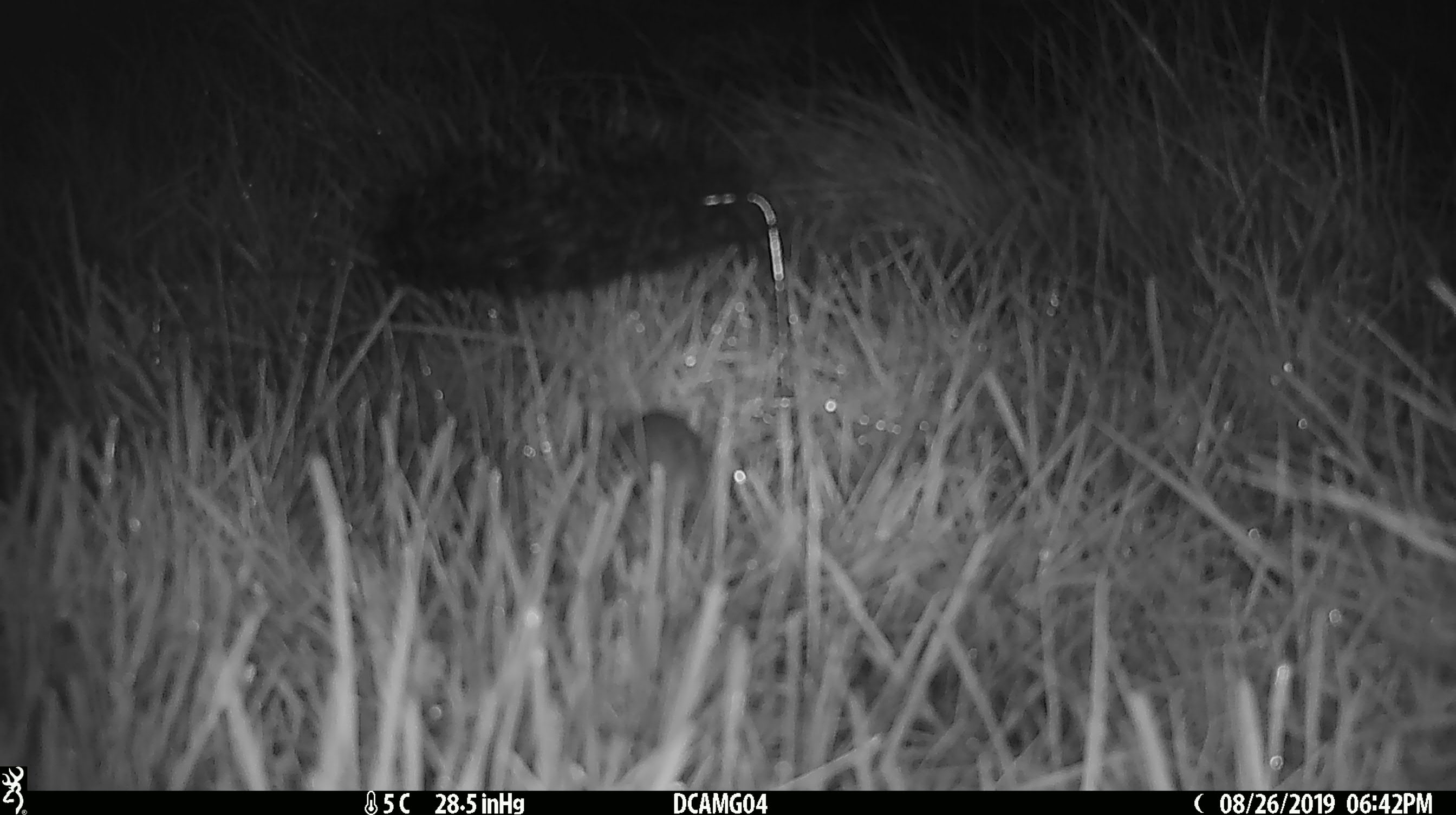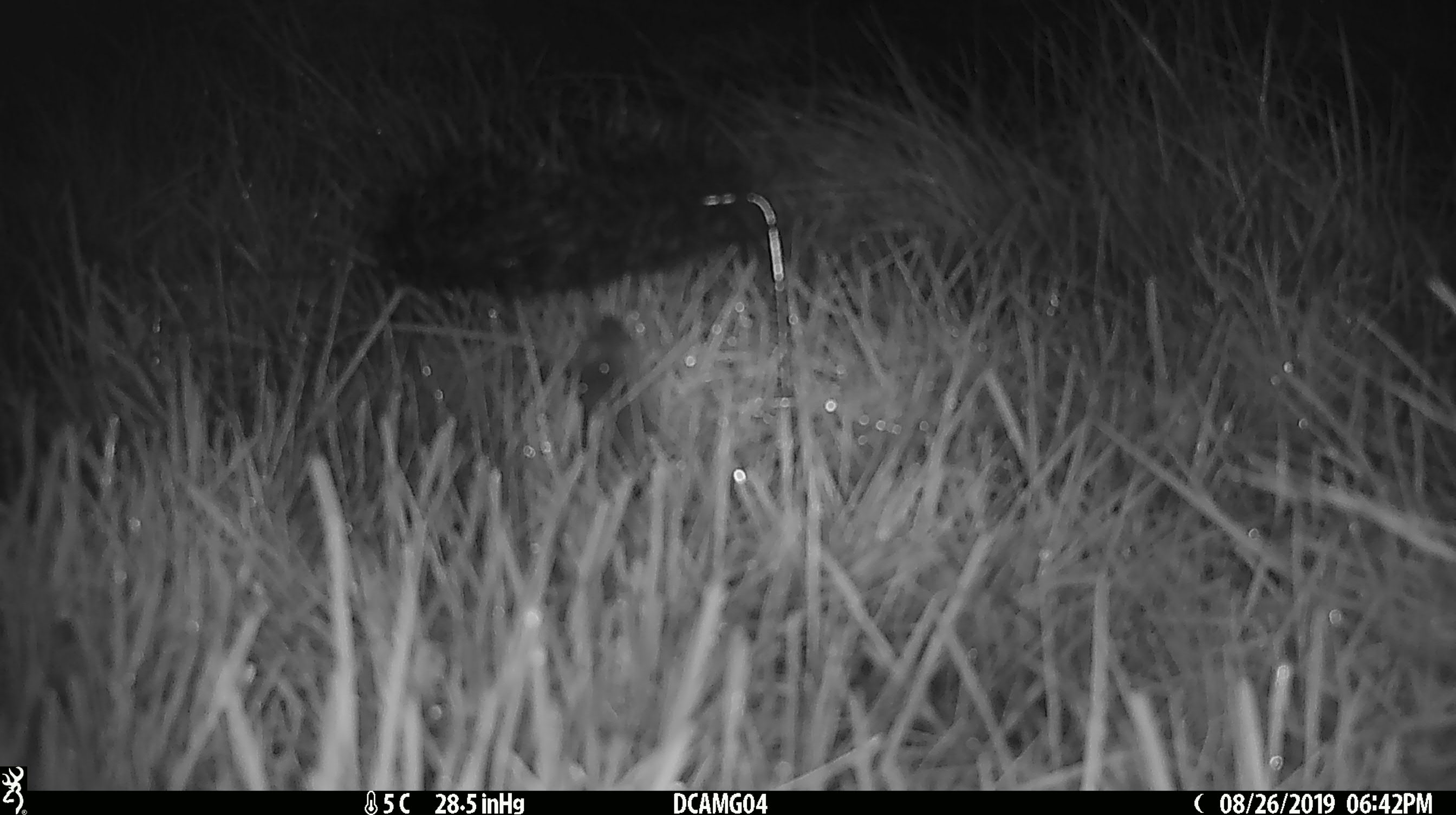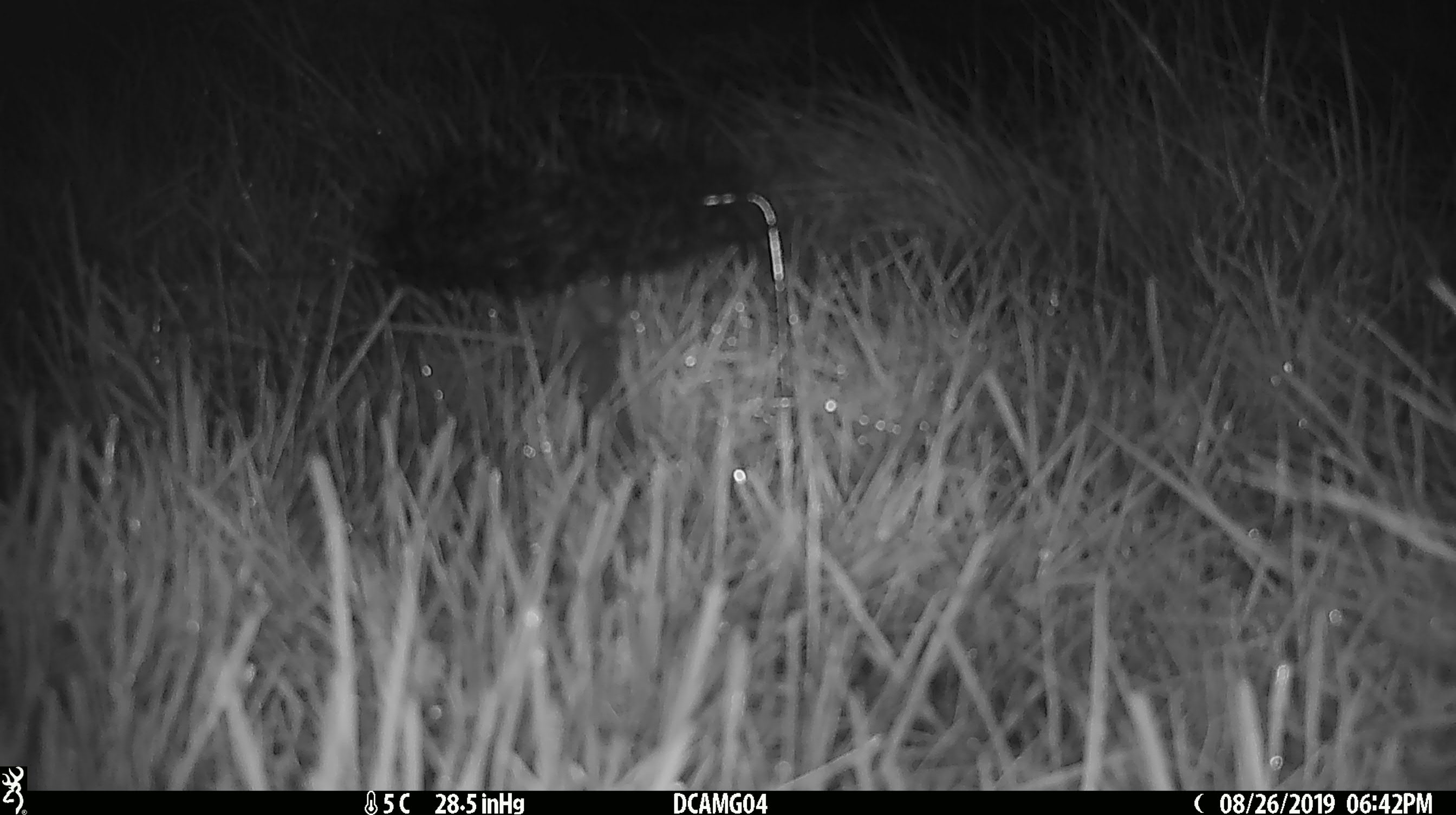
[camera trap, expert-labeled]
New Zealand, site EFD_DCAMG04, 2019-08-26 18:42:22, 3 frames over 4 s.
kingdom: Animalia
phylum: Chordata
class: Mammalia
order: Rodentia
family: Muridae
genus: Mus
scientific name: Mus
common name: mouse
Mouse (Mus).